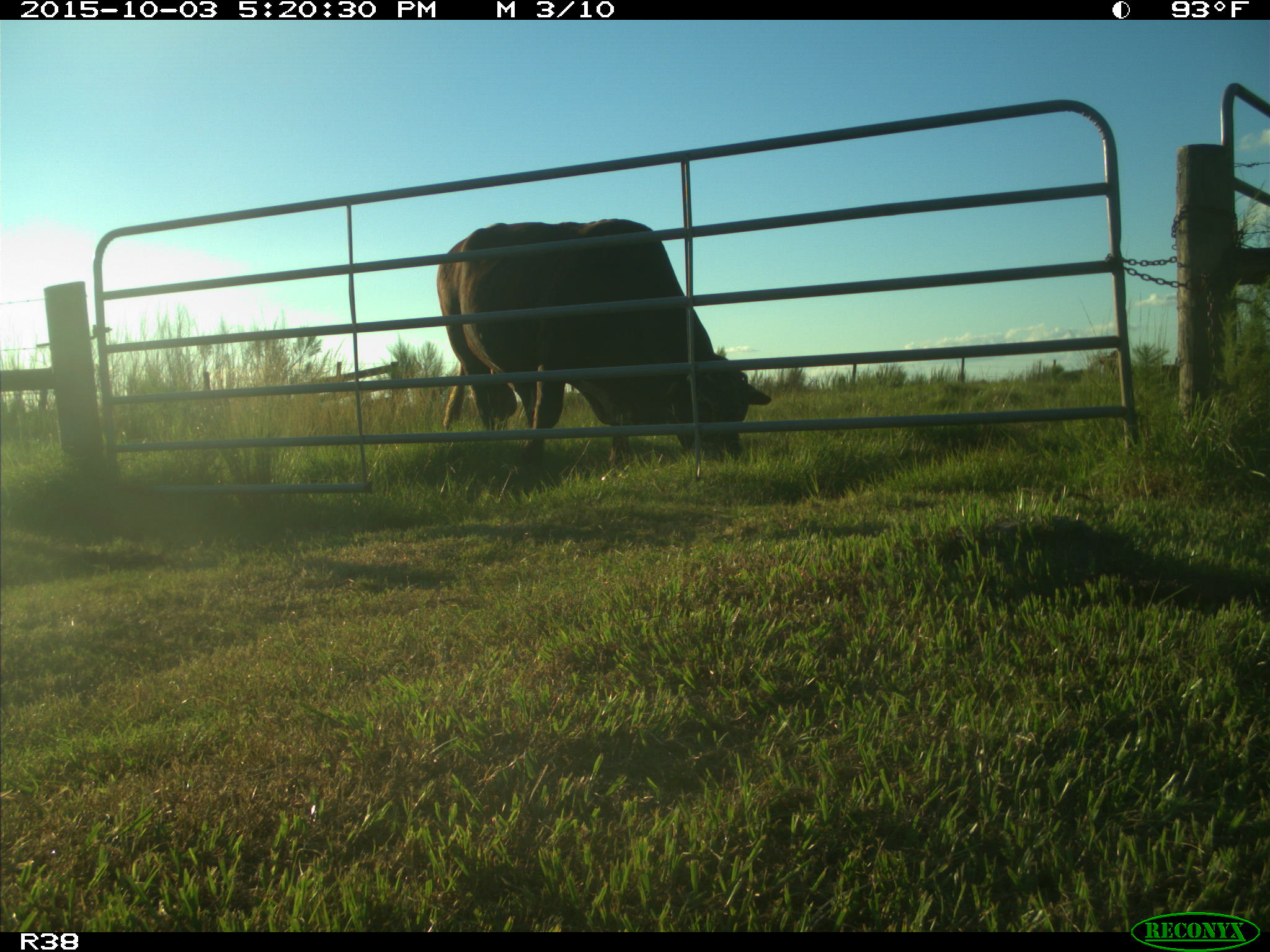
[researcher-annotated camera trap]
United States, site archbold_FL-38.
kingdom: Animalia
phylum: Chordata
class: Mammalia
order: Artiodactyla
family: Bovidae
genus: Bos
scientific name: Bos taurus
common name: domestic cow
Bos taurus (domestic cow).